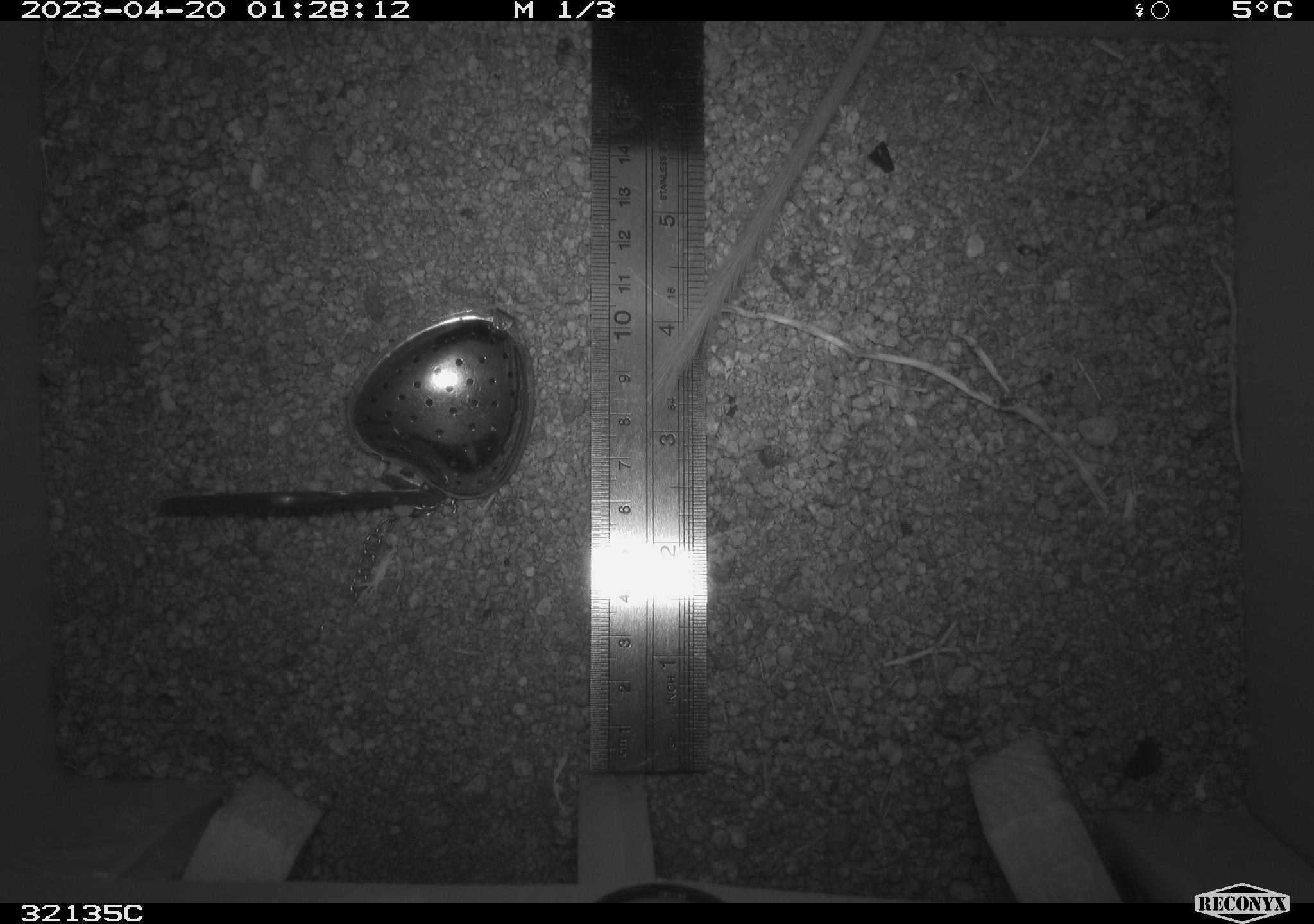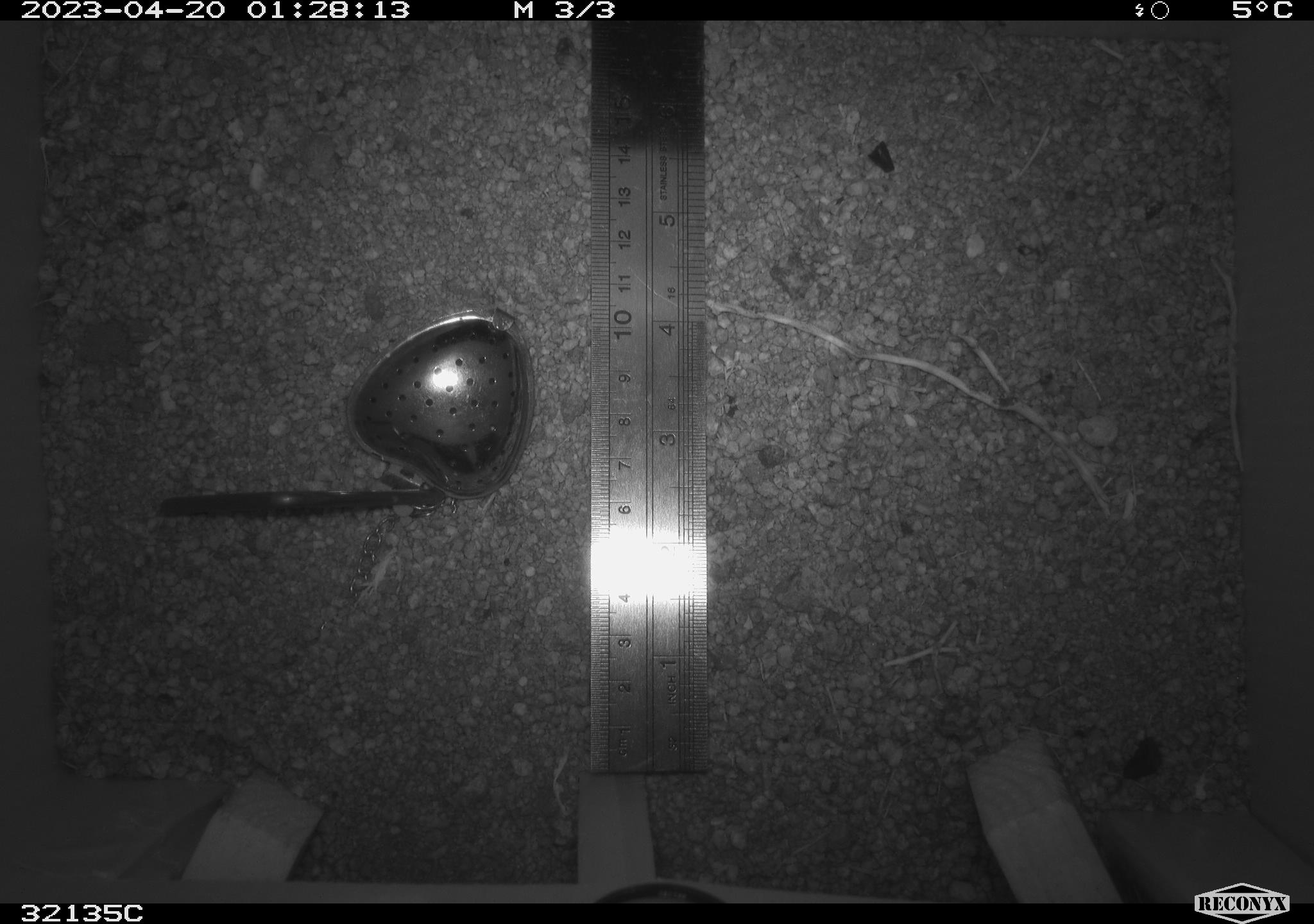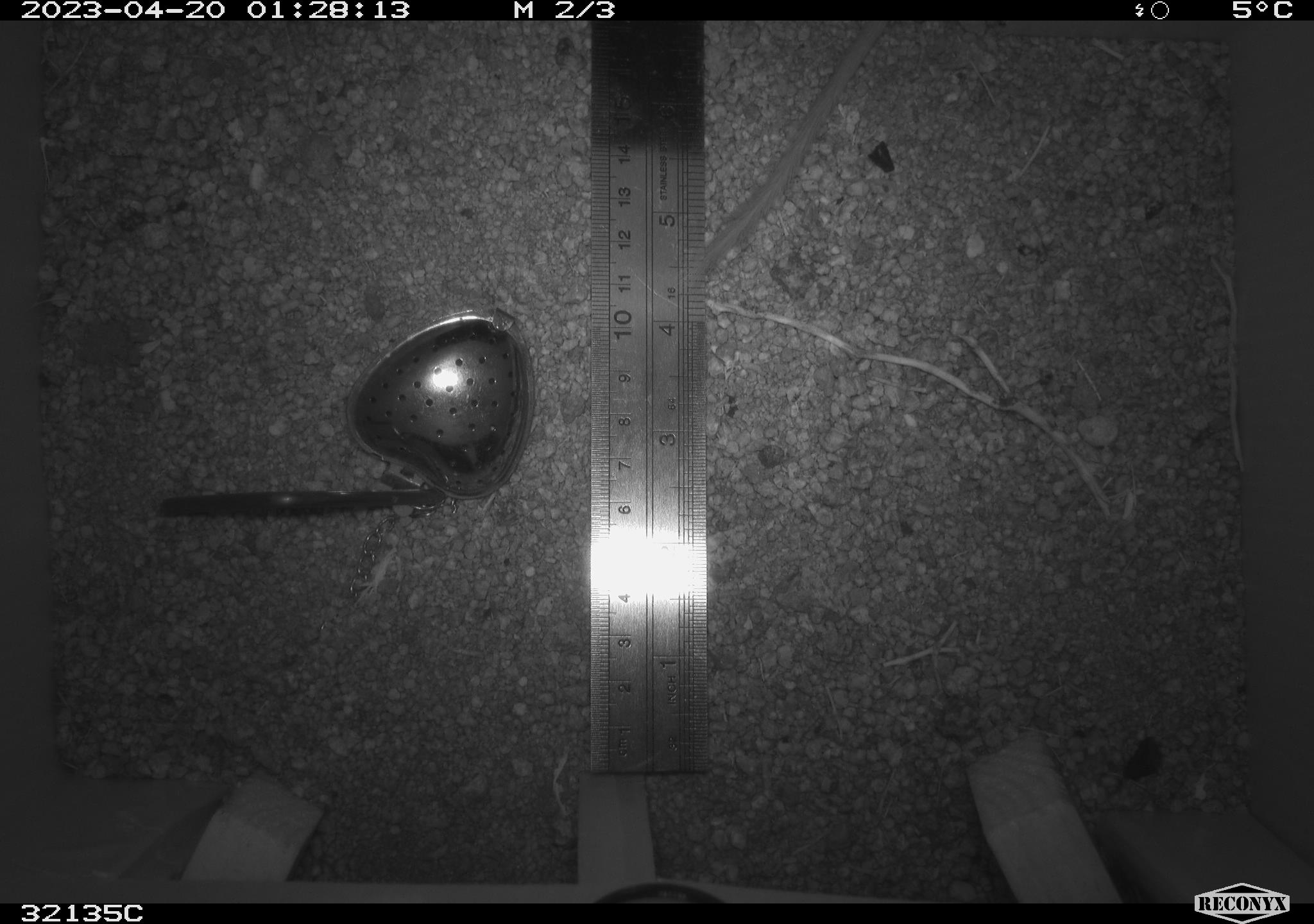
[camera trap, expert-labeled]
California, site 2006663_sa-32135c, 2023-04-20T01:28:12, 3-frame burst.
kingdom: Animalia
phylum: Chordata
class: Mammalia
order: Rodentia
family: Heteromyidae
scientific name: Heteromyidae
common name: kangaroo rats and pocket mice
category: heteromyidae family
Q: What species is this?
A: Heteromyidae family (kangaroo rats and pocket mice) (Heteromyidae).